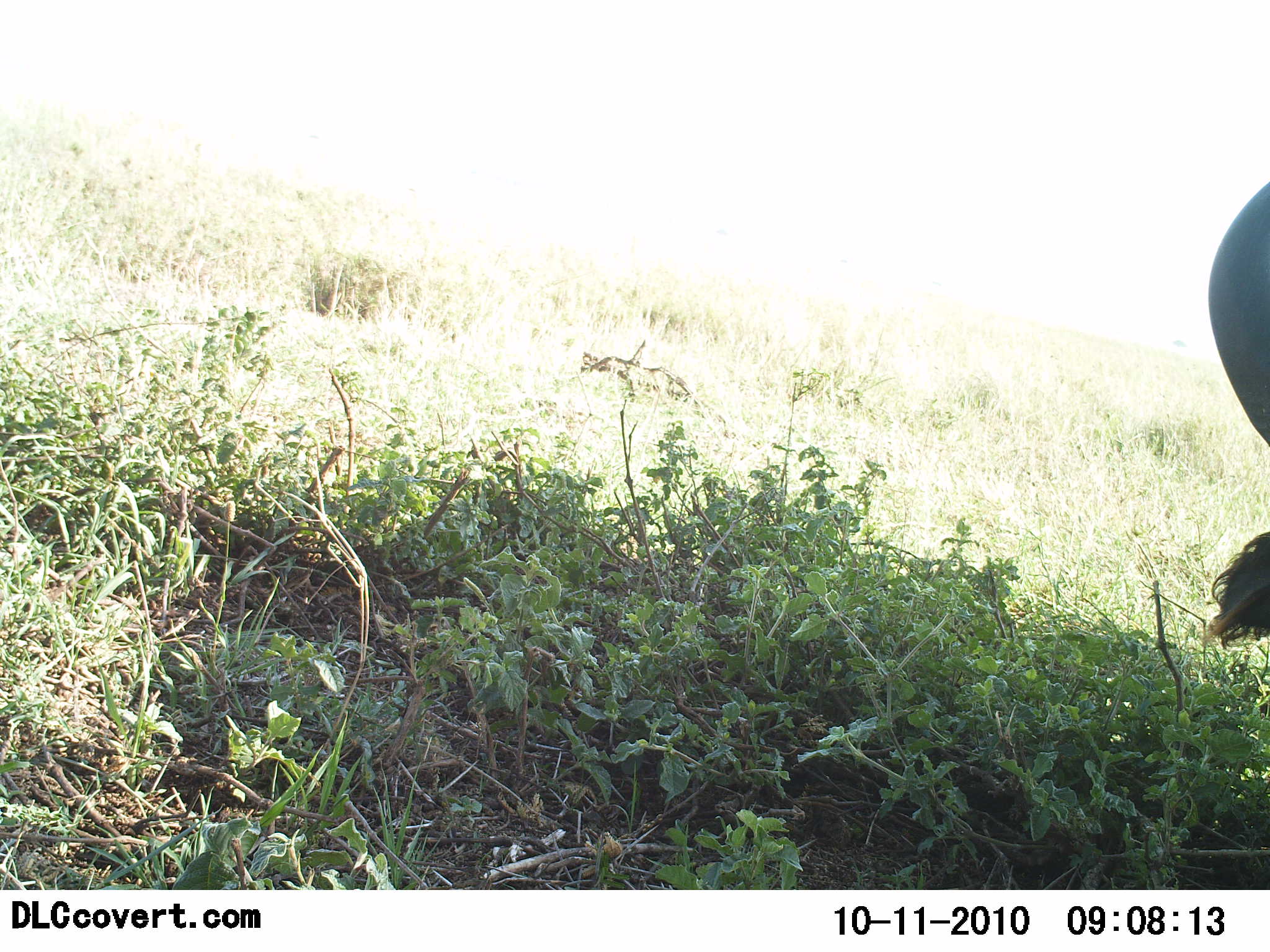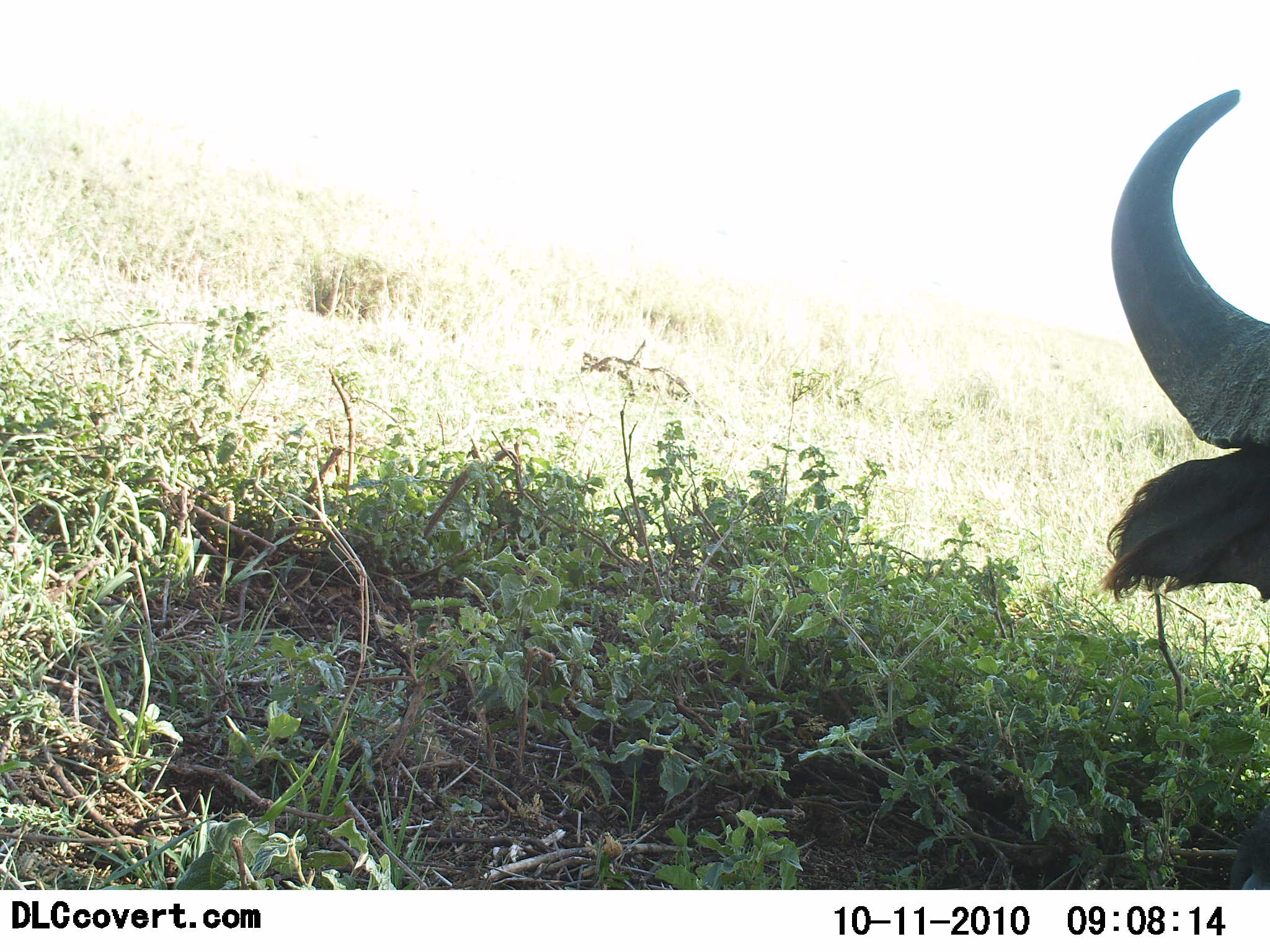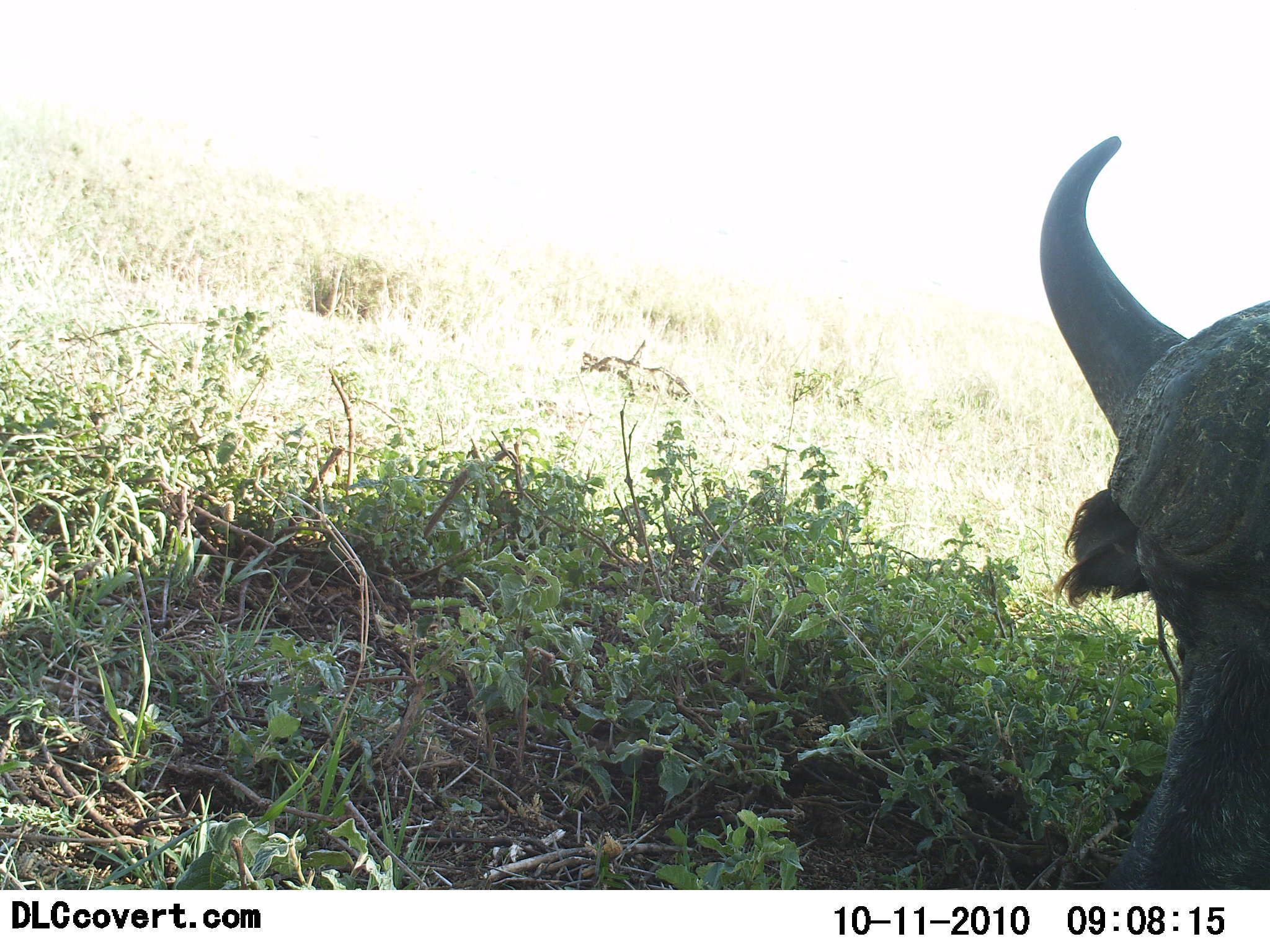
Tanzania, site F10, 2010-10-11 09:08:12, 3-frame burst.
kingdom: Animalia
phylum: Chordata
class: Mammalia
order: Artiodactyla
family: Bovidae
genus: Syncerus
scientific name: Syncerus caffer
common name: cape buffalo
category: buffalo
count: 1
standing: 12%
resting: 17%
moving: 33%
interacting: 0%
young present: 0%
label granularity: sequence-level